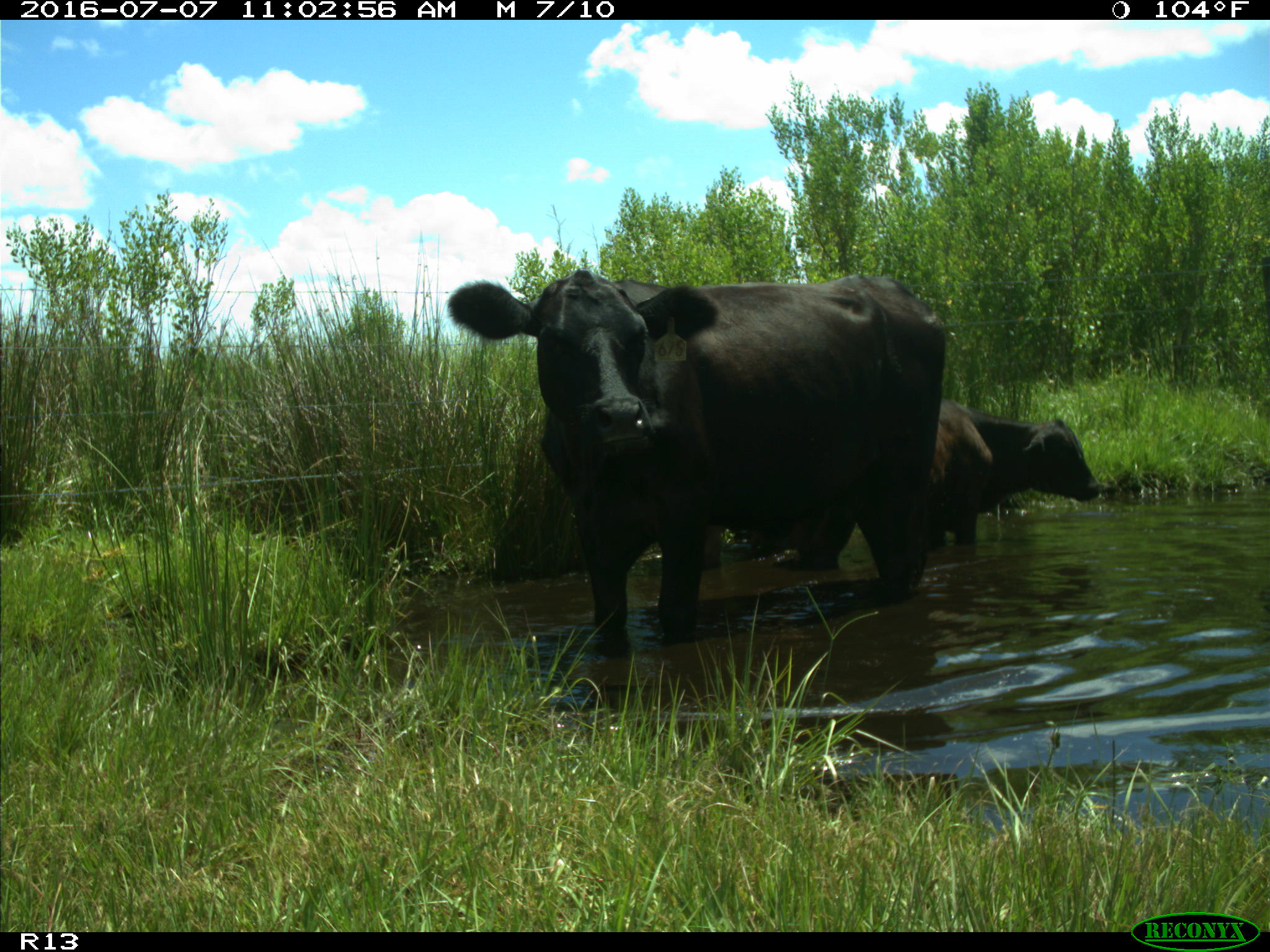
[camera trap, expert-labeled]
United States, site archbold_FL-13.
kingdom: Animalia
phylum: Chordata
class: Mammalia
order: Artiodactyla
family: Bovidae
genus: Bos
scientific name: Bos taurus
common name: domestic cow